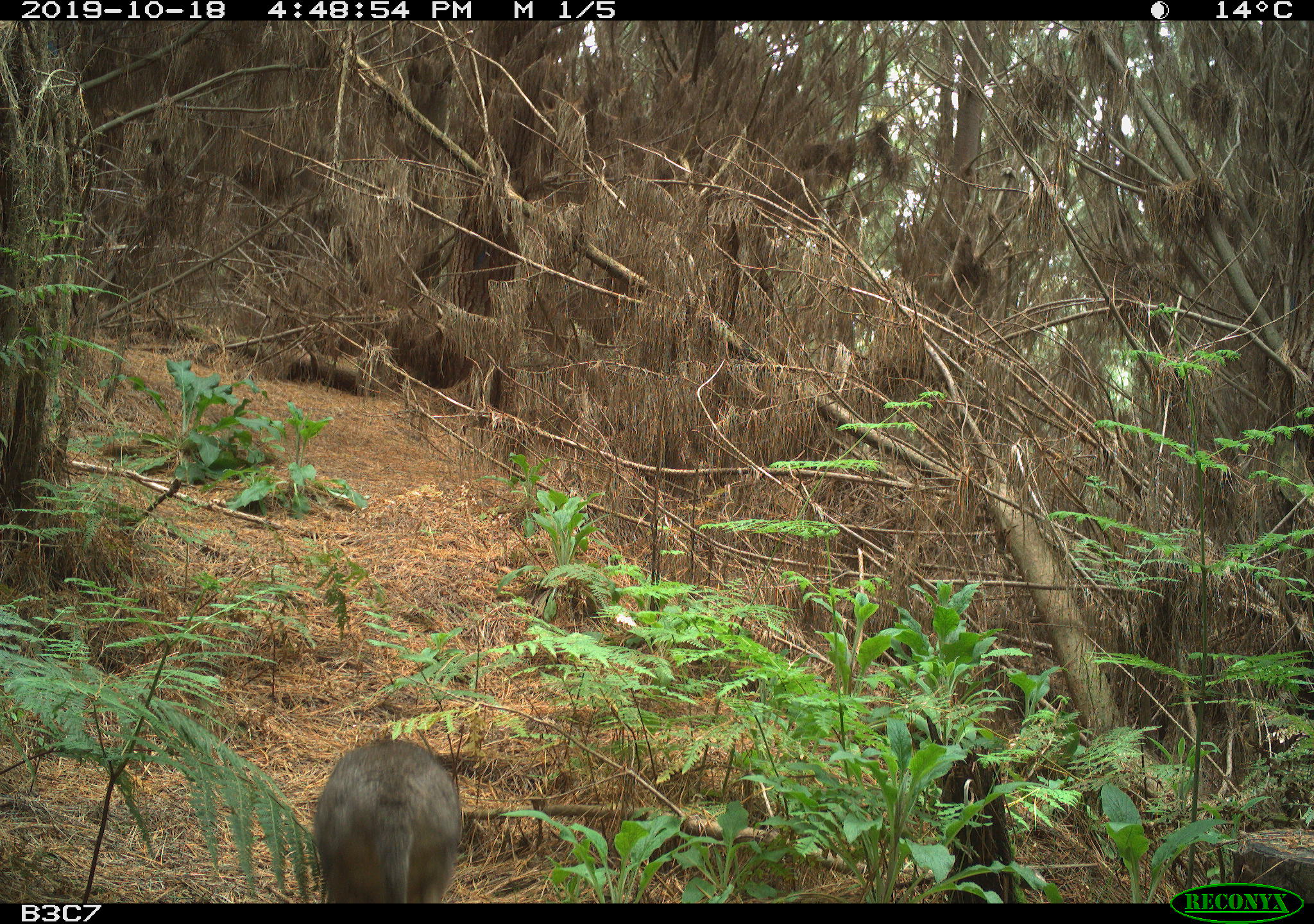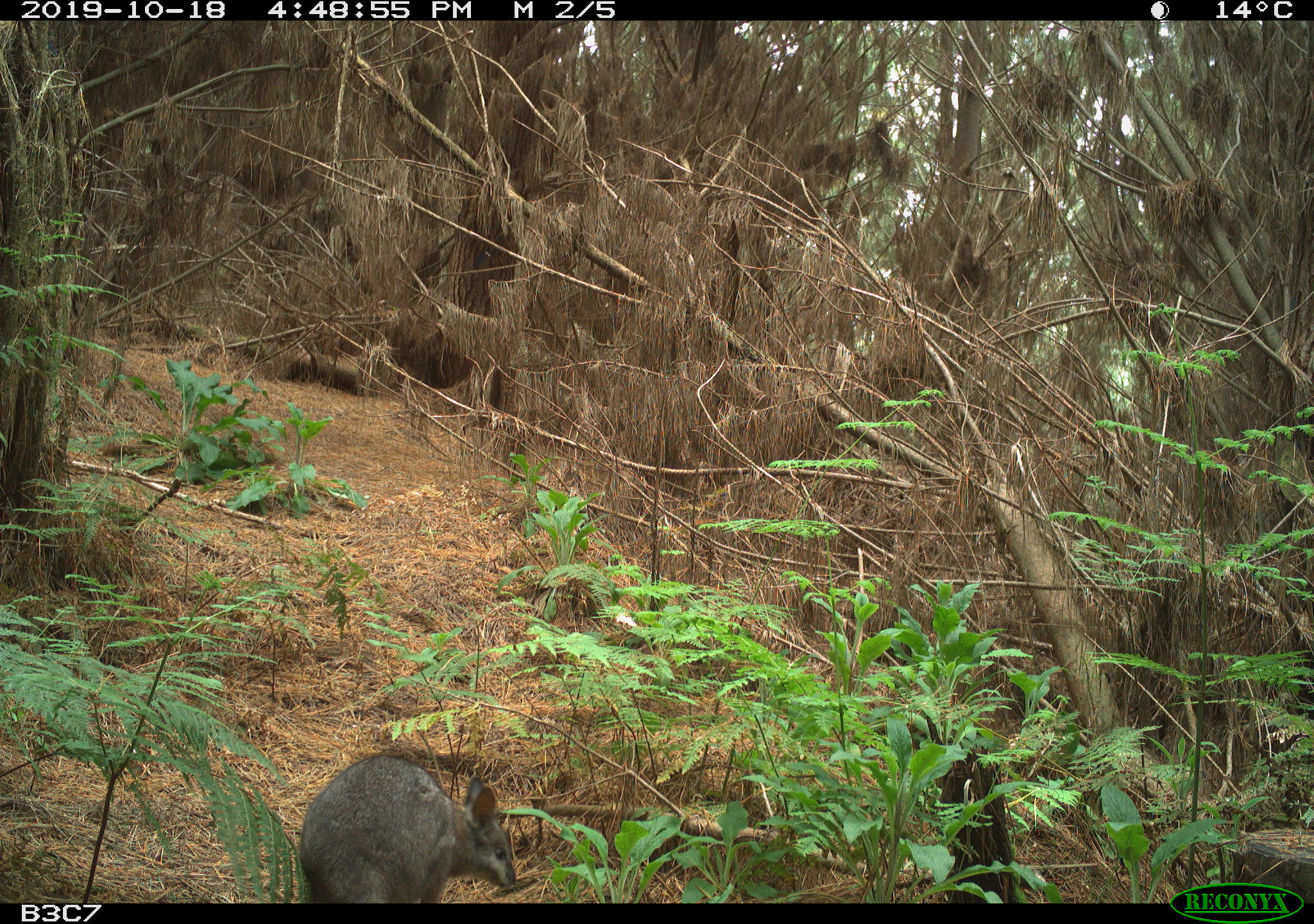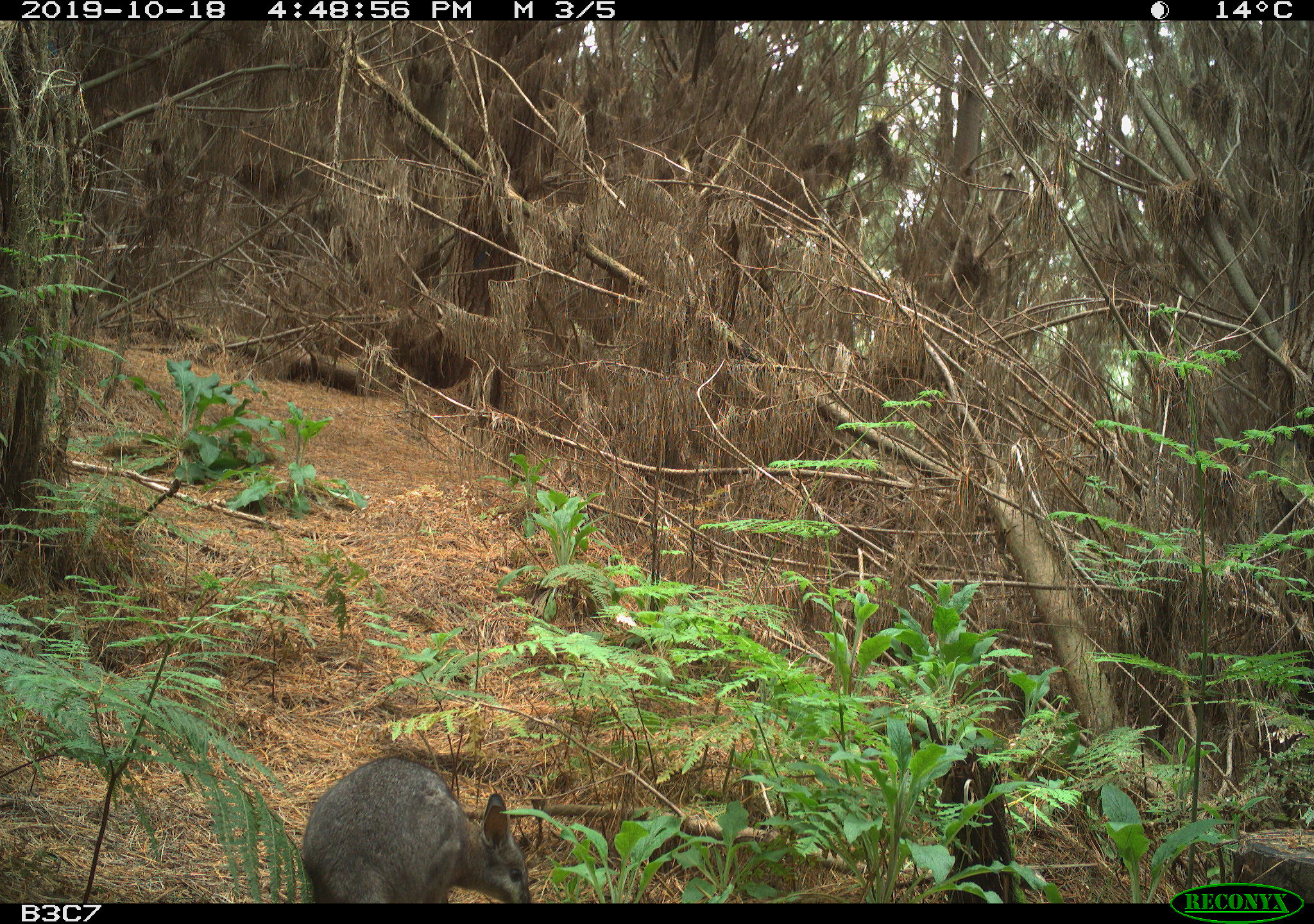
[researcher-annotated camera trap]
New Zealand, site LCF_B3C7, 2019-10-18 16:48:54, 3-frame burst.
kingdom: Animalia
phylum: Chordata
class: Mammalia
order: Diprotodontia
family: Macropodidae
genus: Notamacropus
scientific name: Notamacropus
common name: wallaby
Wallaby (Notamacropus).